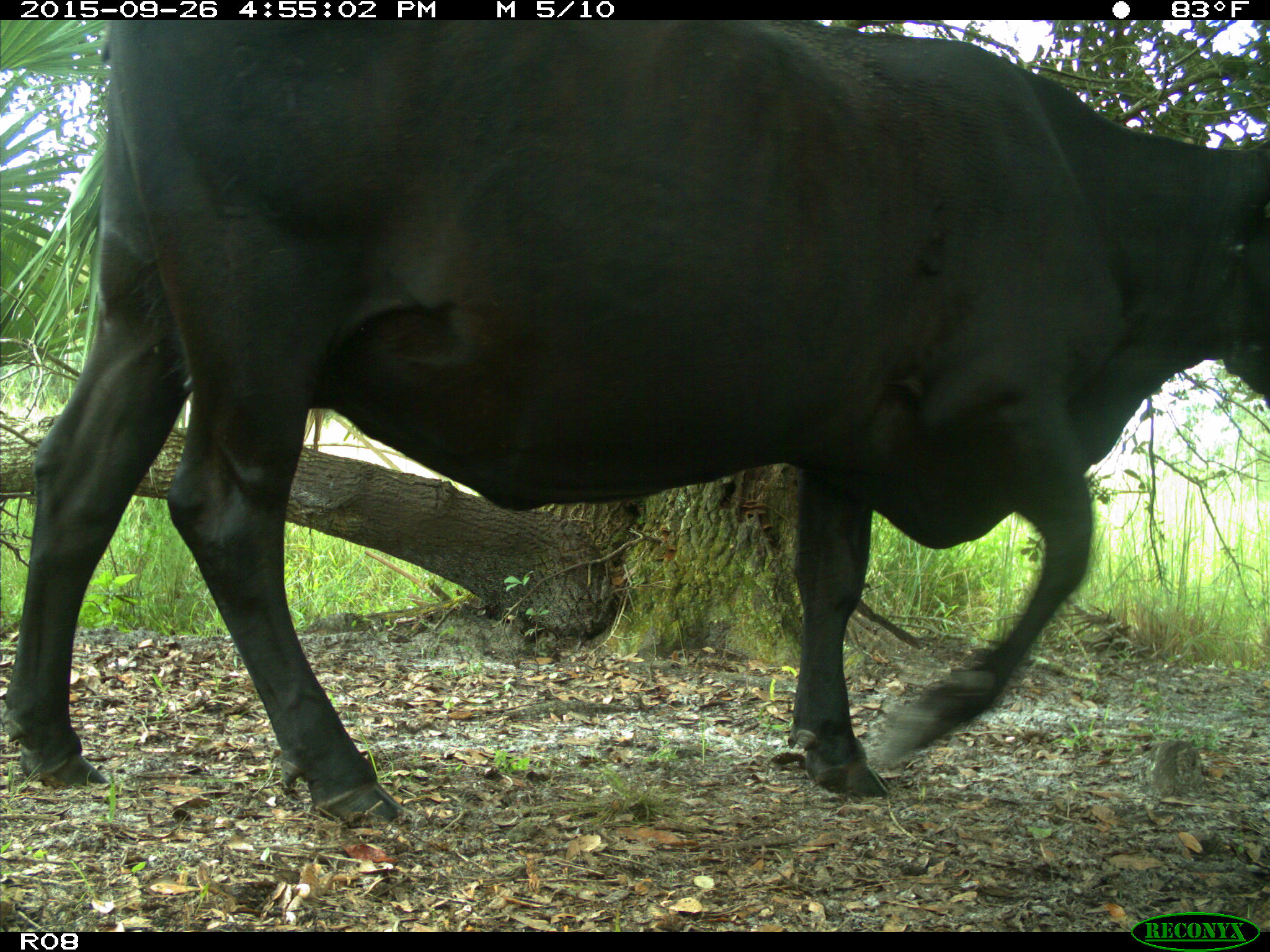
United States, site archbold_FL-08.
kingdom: Animalia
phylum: Chordata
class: Mammalia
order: Artiodactyla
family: Bovidae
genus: Bos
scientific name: Bos taurus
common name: domestic cow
Bos taurus (domestic cow).